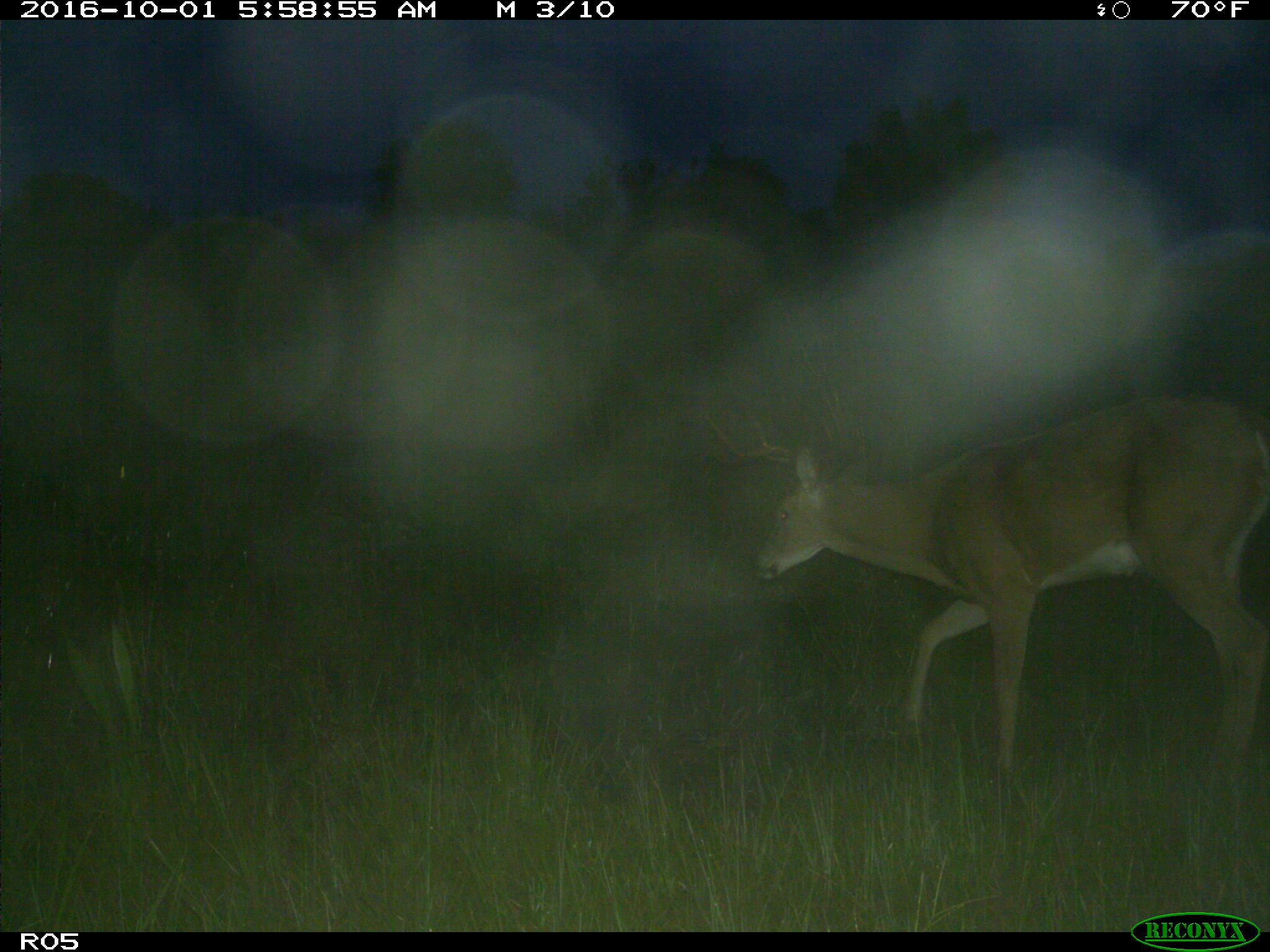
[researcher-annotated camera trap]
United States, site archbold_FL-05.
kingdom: Animalia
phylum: Chordata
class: Mammalia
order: Artiodactyla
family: Cervidae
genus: Odocoileus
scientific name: Odocoileus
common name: deer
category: unidentified deer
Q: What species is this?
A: Unidentified deer (deer) (Odocoileus).